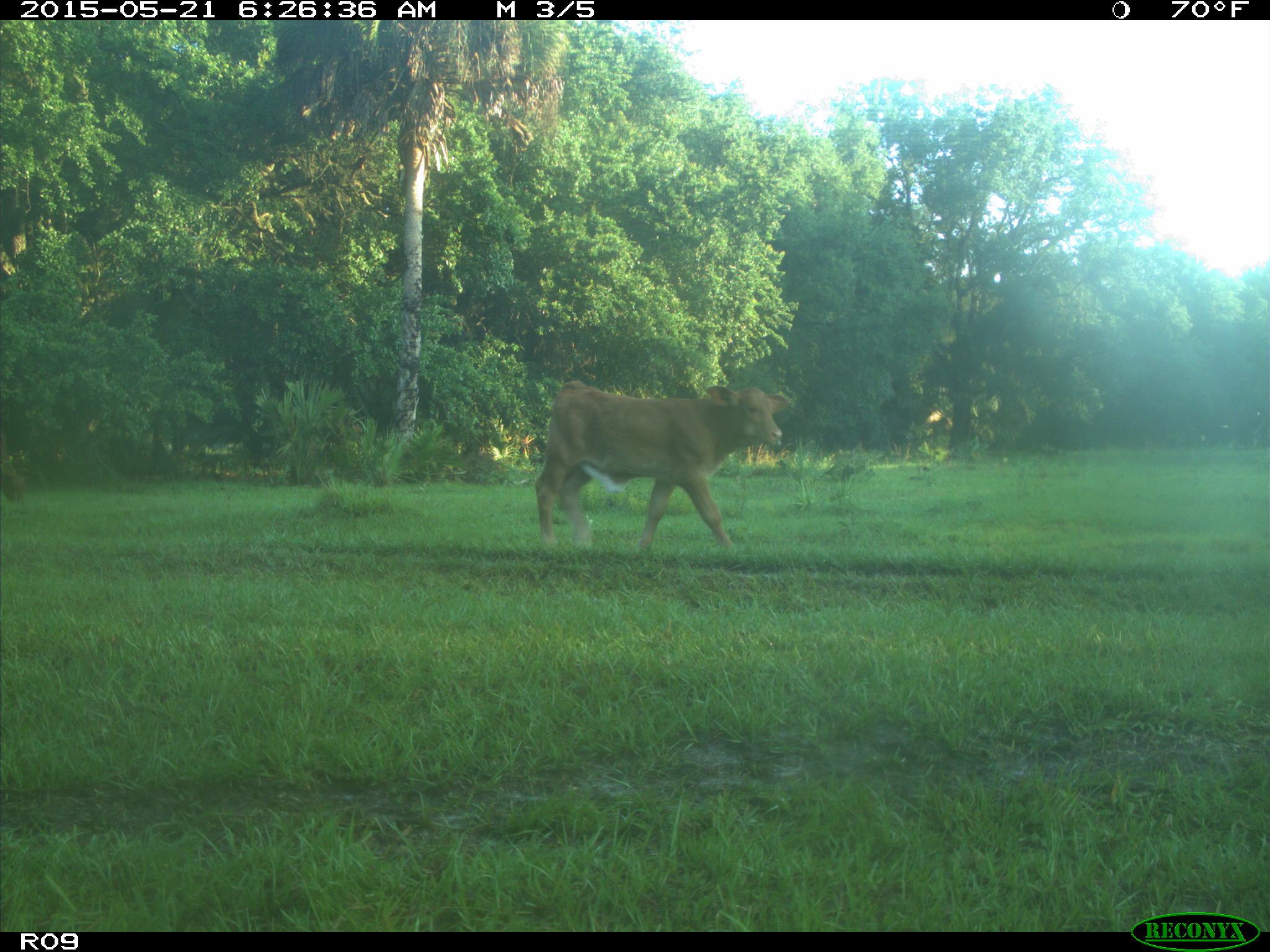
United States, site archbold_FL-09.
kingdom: Animalia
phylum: Chordata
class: Mammalia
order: Artiodactyla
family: Bovidae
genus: Bos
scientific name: Bos taurus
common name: domestic cow